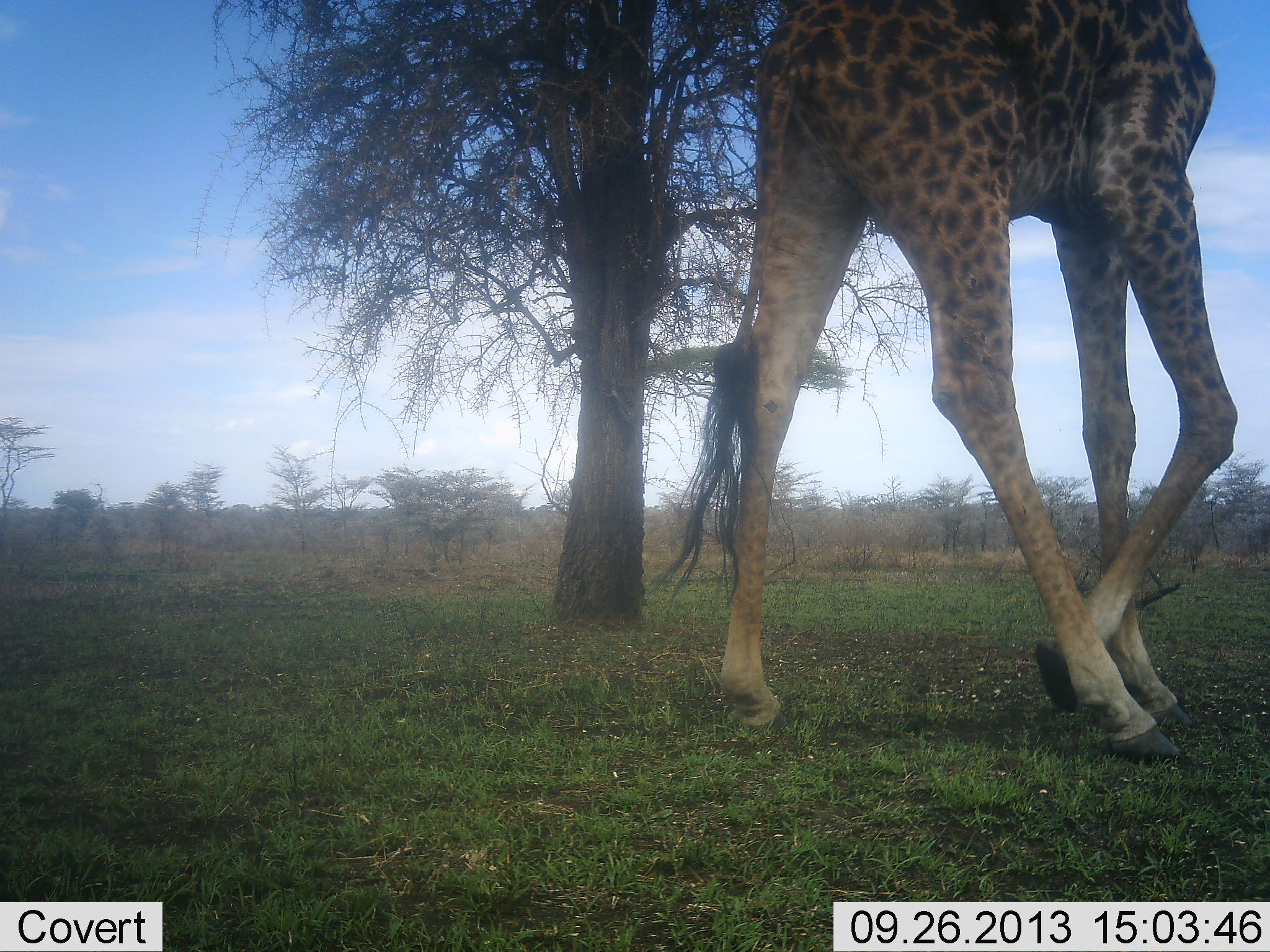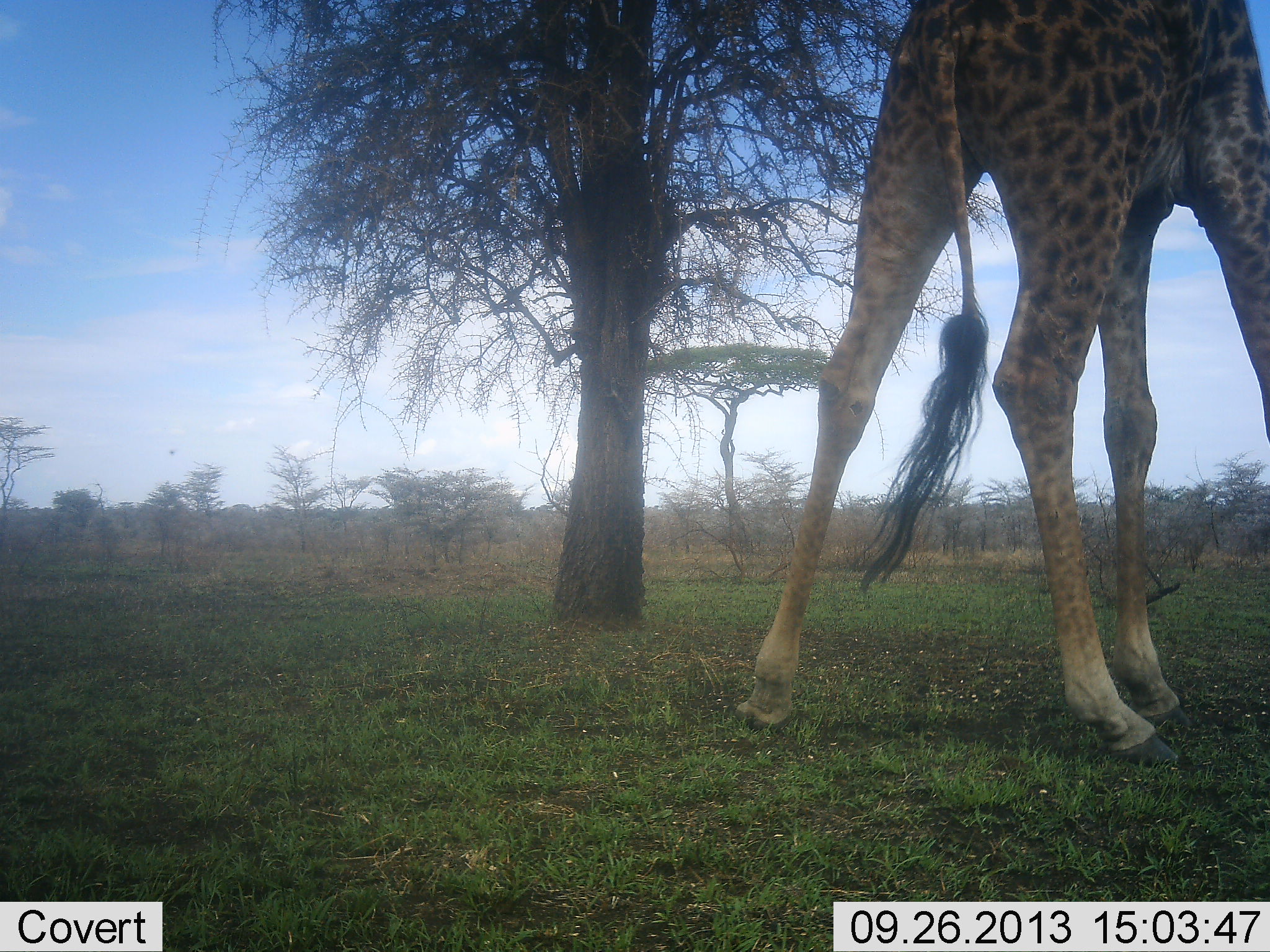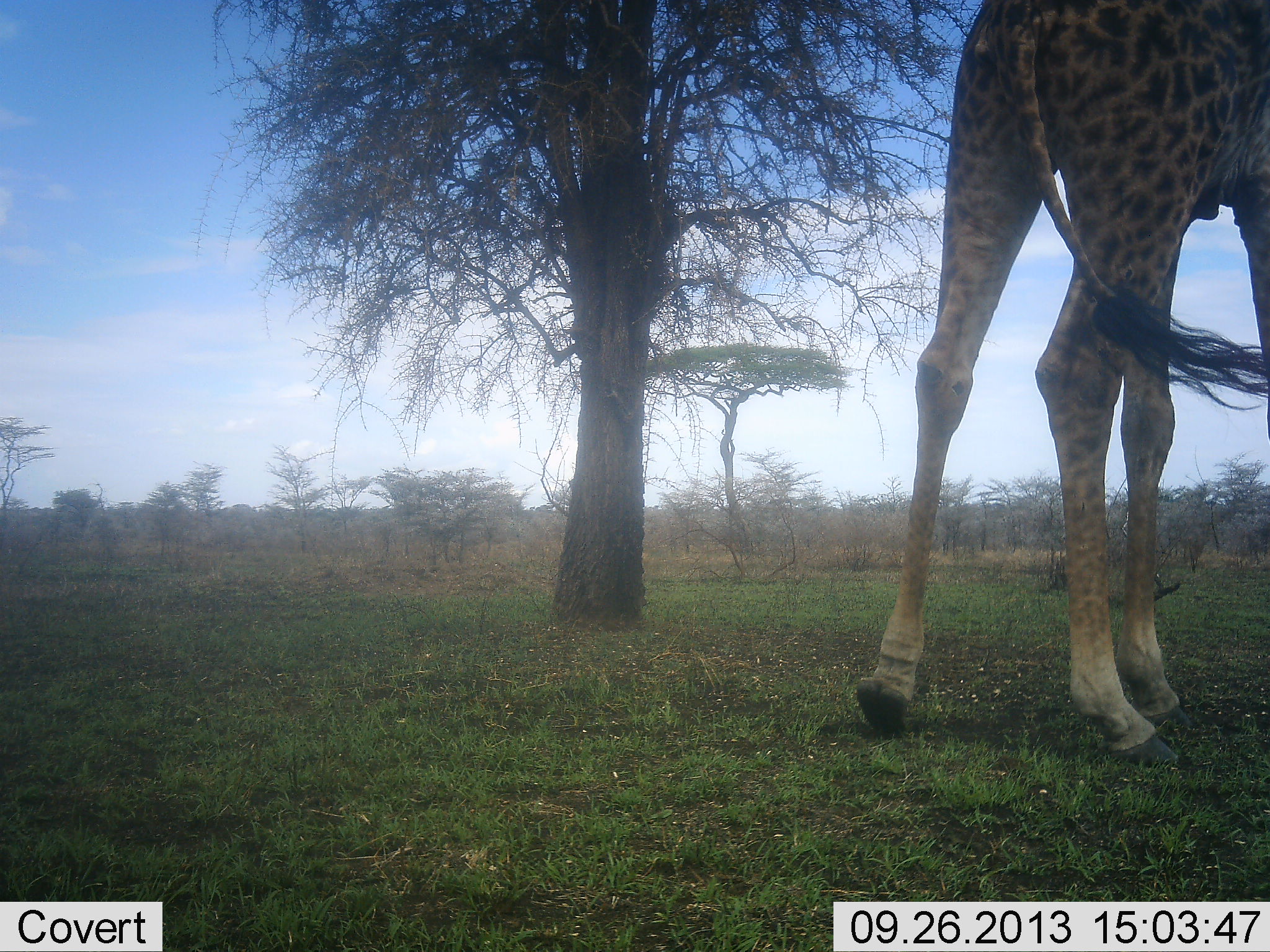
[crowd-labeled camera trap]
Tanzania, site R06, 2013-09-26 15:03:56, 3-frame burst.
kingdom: Animalia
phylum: Chordata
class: Mammalia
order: Artiodactyla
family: Giraffidae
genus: Giraffa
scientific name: Giraffa camelopardalis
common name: giraffe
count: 1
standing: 15%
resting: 0%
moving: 80%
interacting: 0%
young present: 0%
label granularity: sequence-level